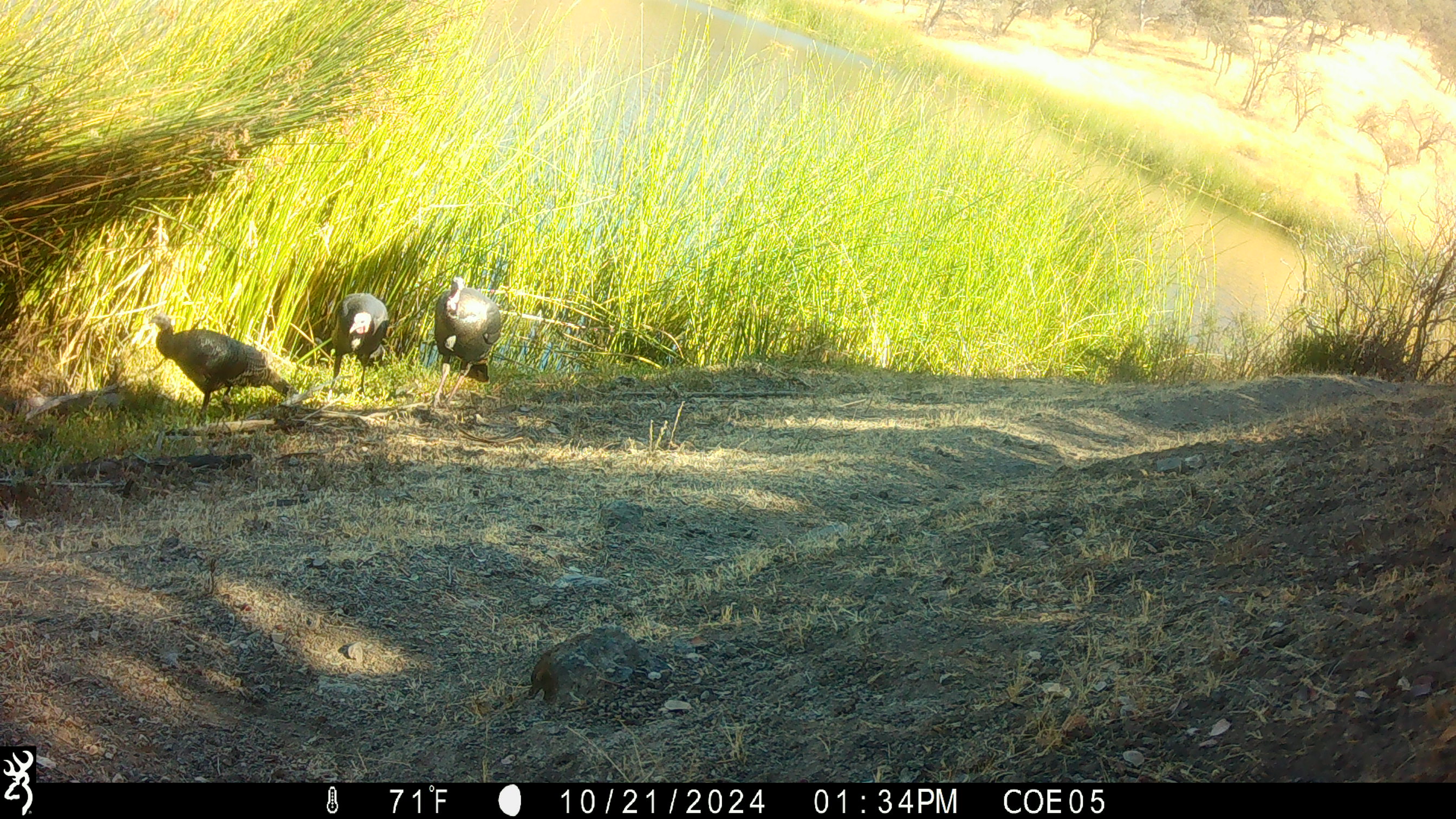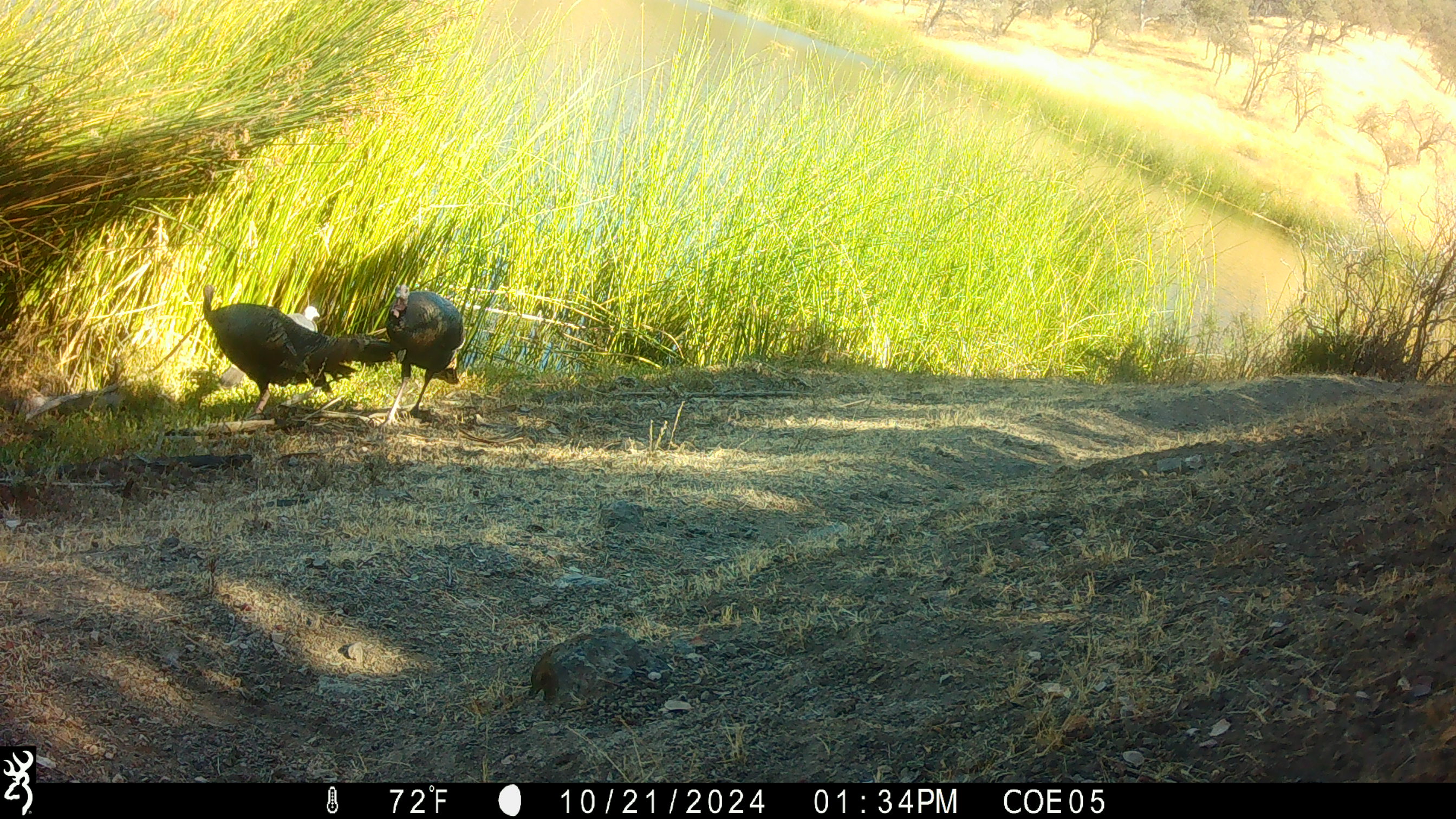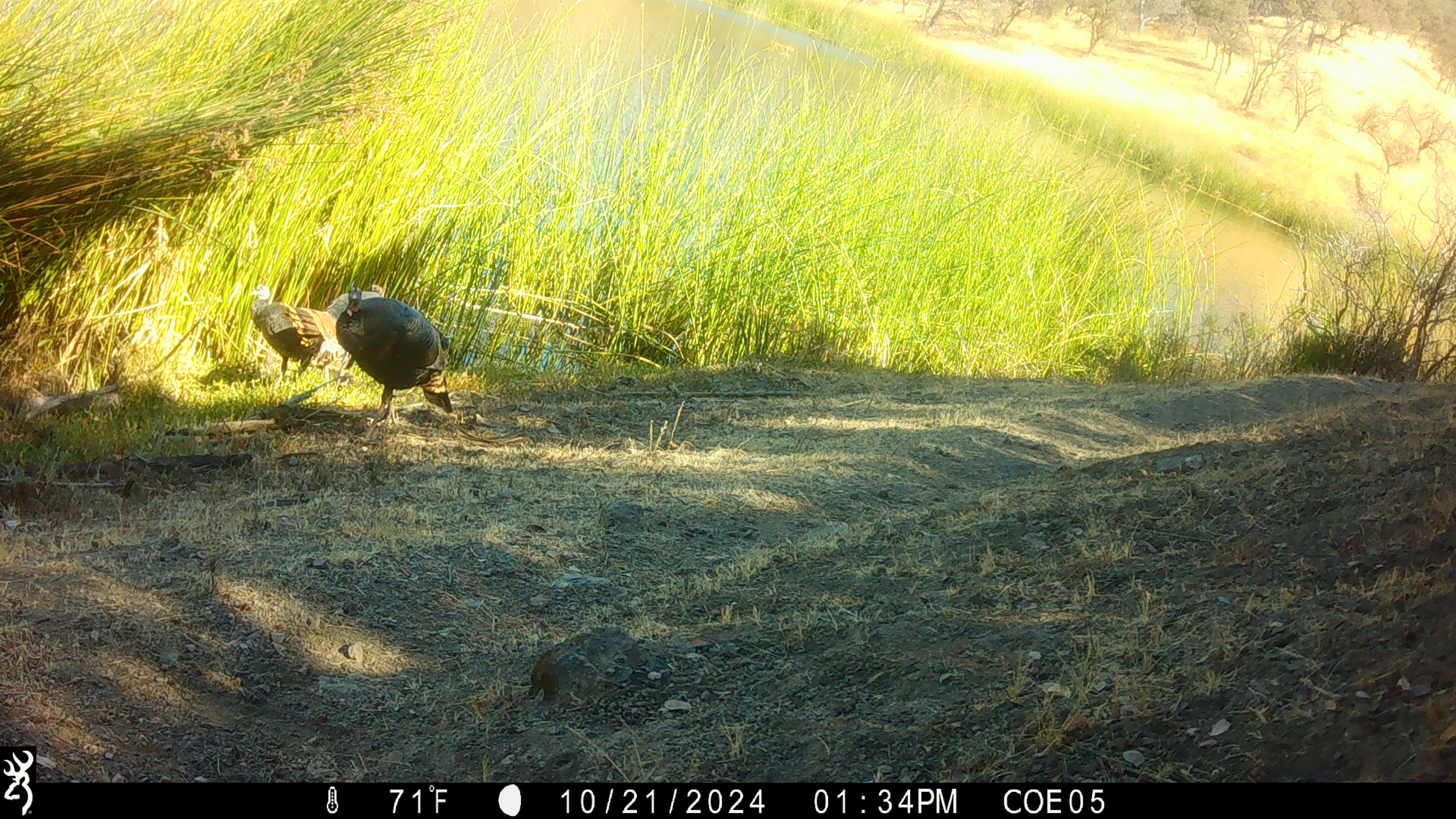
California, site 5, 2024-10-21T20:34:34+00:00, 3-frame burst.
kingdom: Animalia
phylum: Chordata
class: Aves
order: Galliformes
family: Phasianidae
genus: Meleagris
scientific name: Meleagris gallopavo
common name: turkey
Turkey (Meleagris gallopavo).